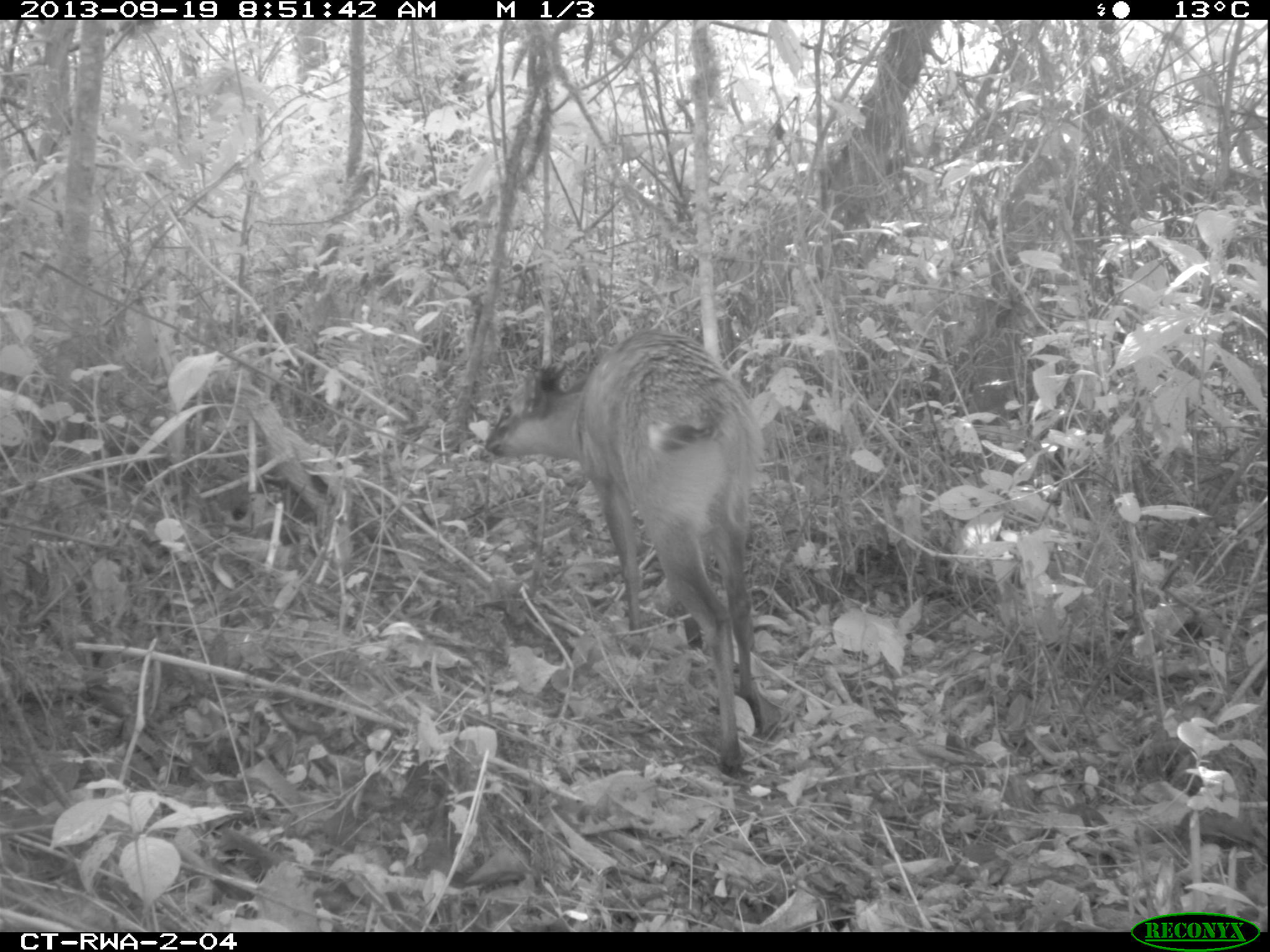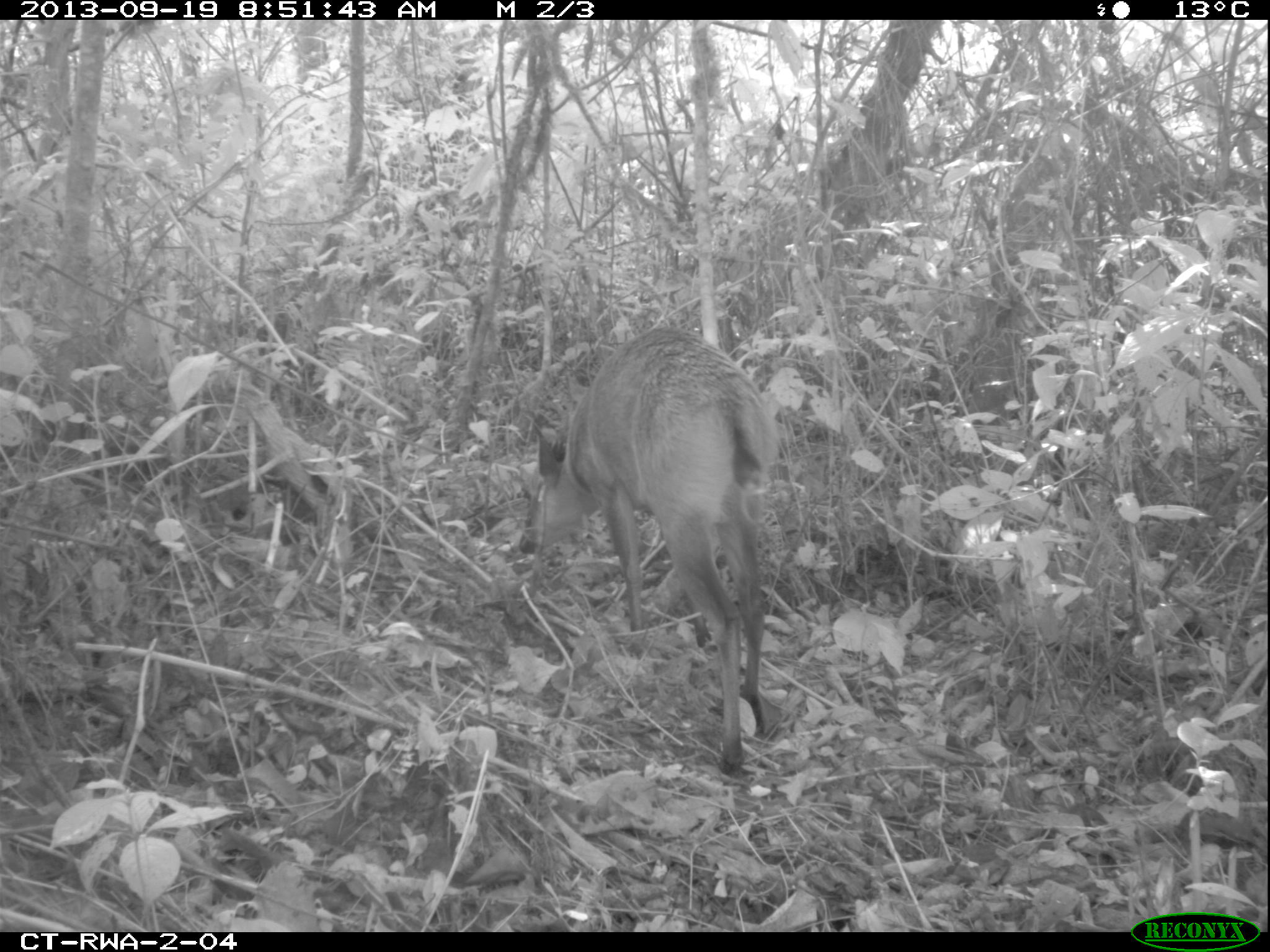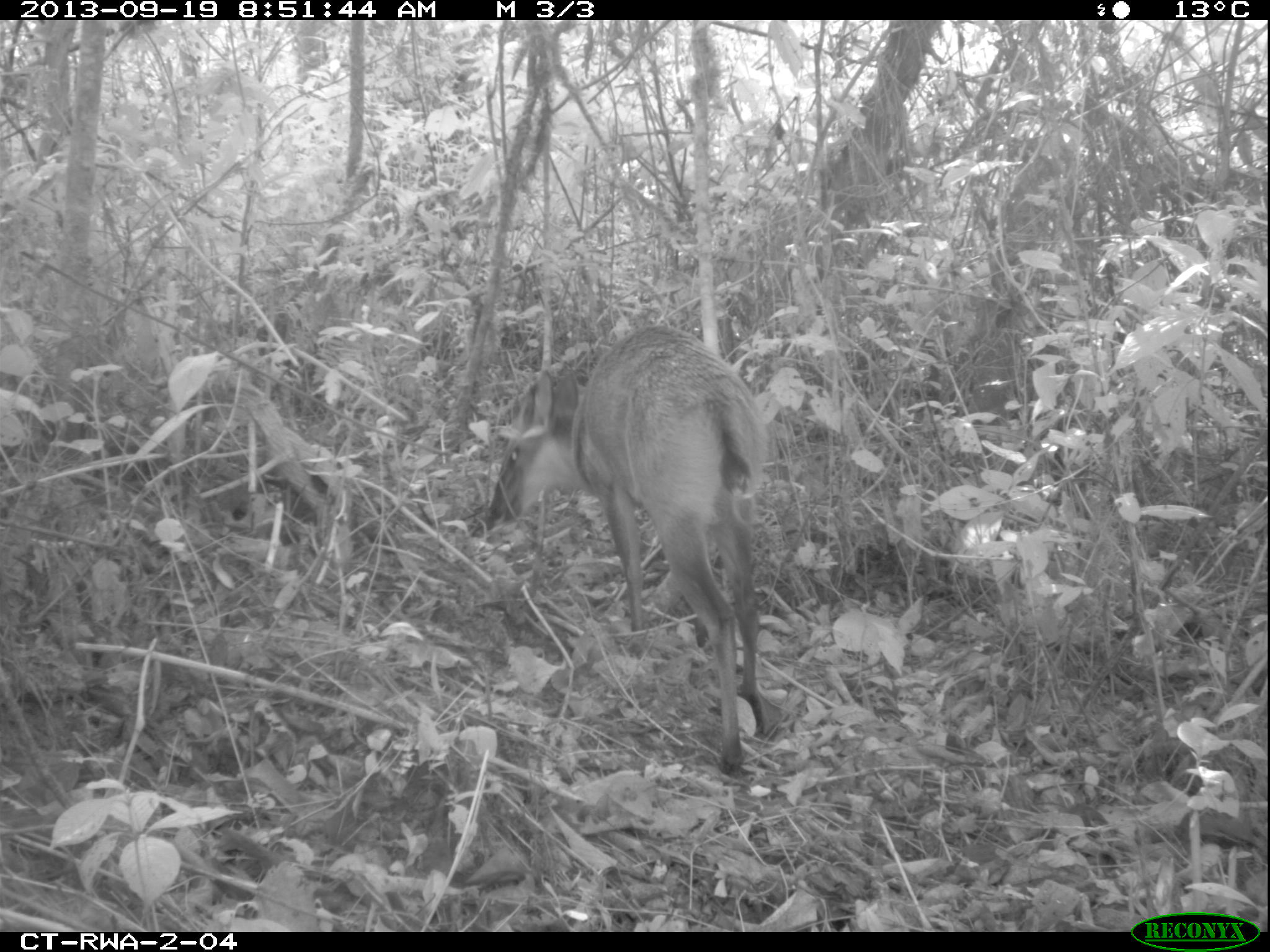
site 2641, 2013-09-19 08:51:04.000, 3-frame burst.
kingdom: Animalia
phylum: Chordata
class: Mammalia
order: Artiodactyla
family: Bovidae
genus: Cephalophus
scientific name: Cephalophus nigrifrons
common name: black-fronted duiker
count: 1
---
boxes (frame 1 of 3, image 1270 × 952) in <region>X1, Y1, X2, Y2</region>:
cephalophus nigrifrons: <region>481, 321, 765, 775</region>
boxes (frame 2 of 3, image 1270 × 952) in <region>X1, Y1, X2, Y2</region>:
cephalophus nigrifrons: <region>522, 320, 783, 772</region>